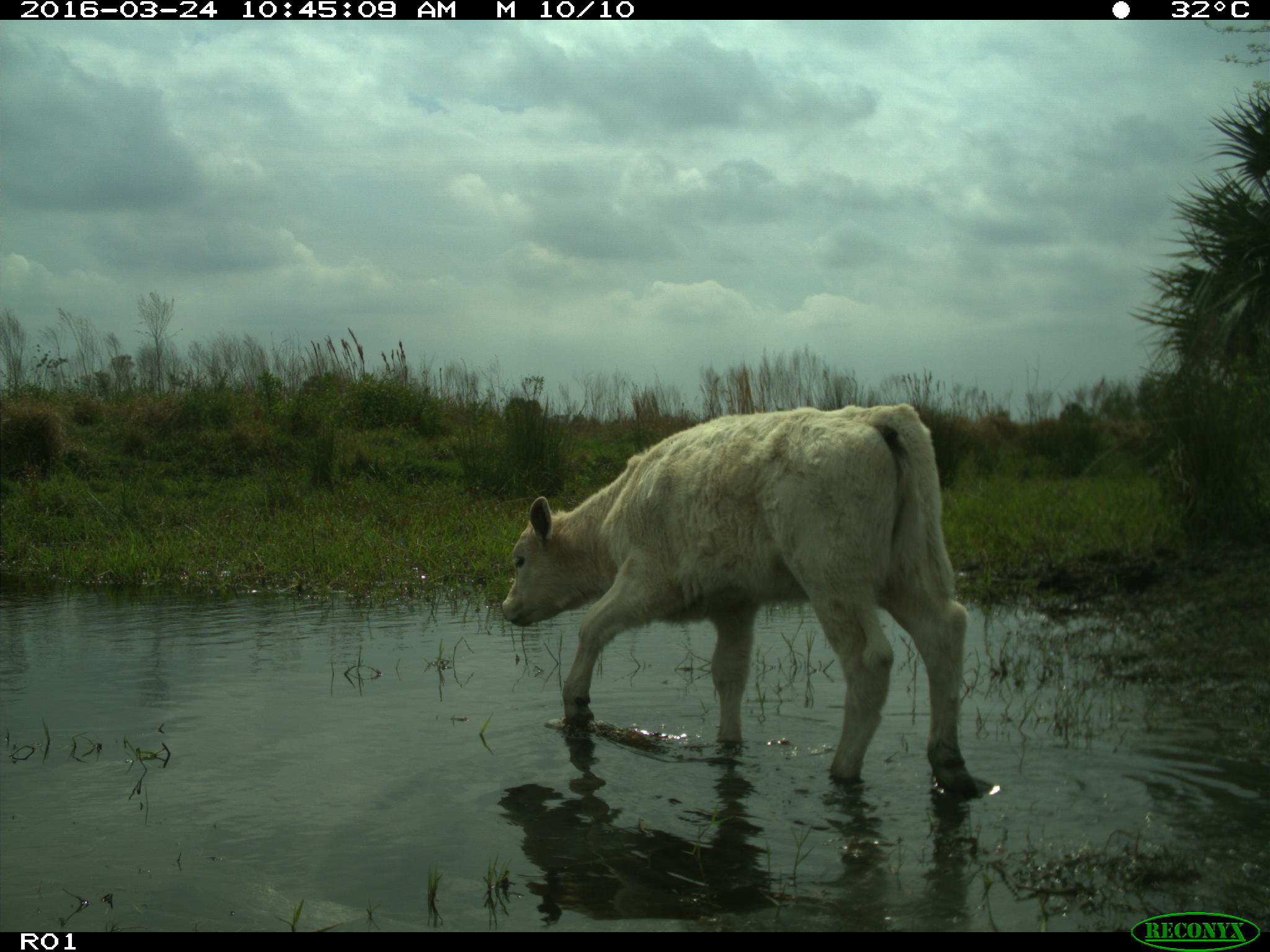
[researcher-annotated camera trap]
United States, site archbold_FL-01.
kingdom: Animalia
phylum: Chordata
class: Mammalia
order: Artiodactyla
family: Bovidae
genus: Bos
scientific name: Bos taurus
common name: domestic cow